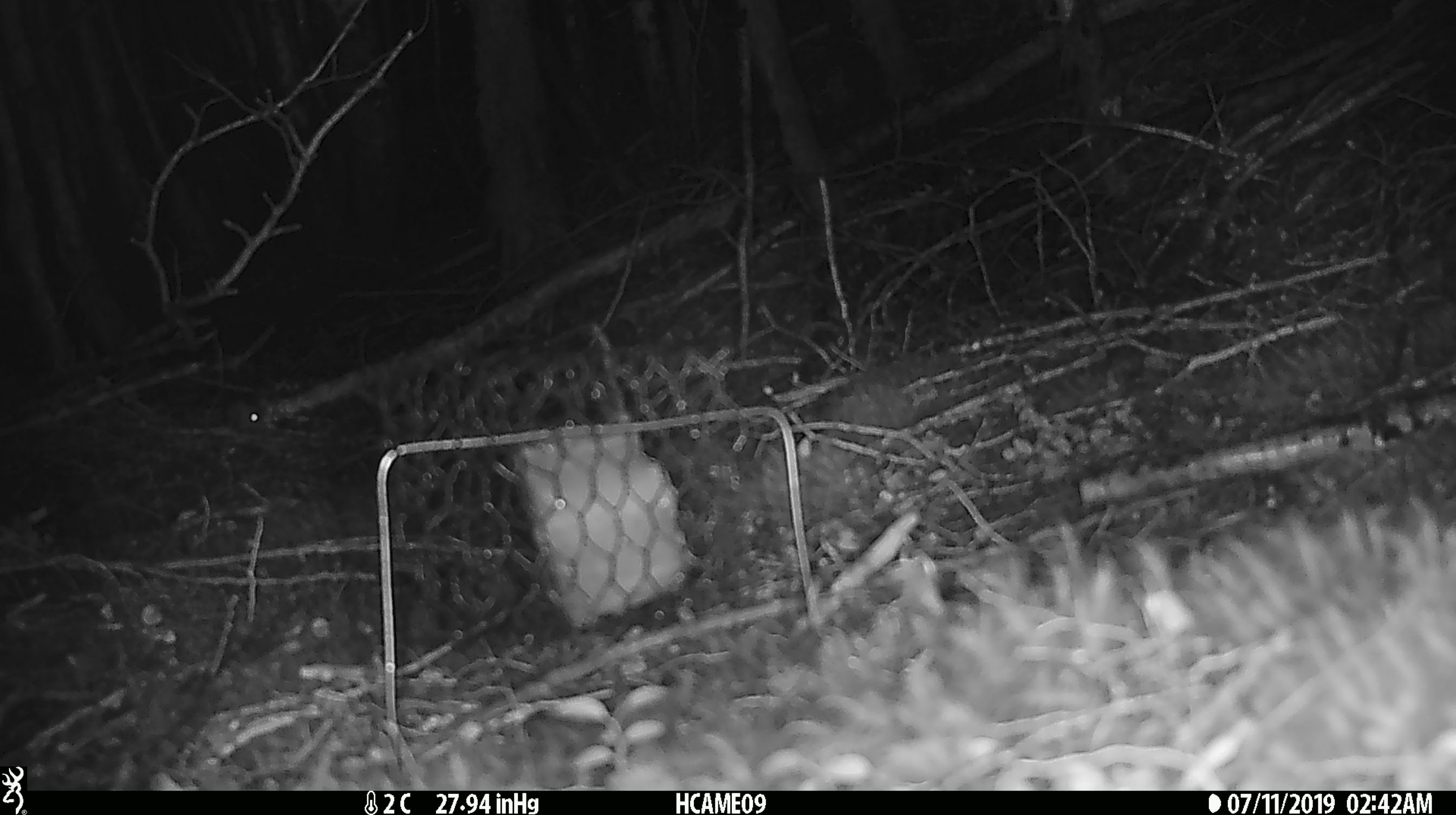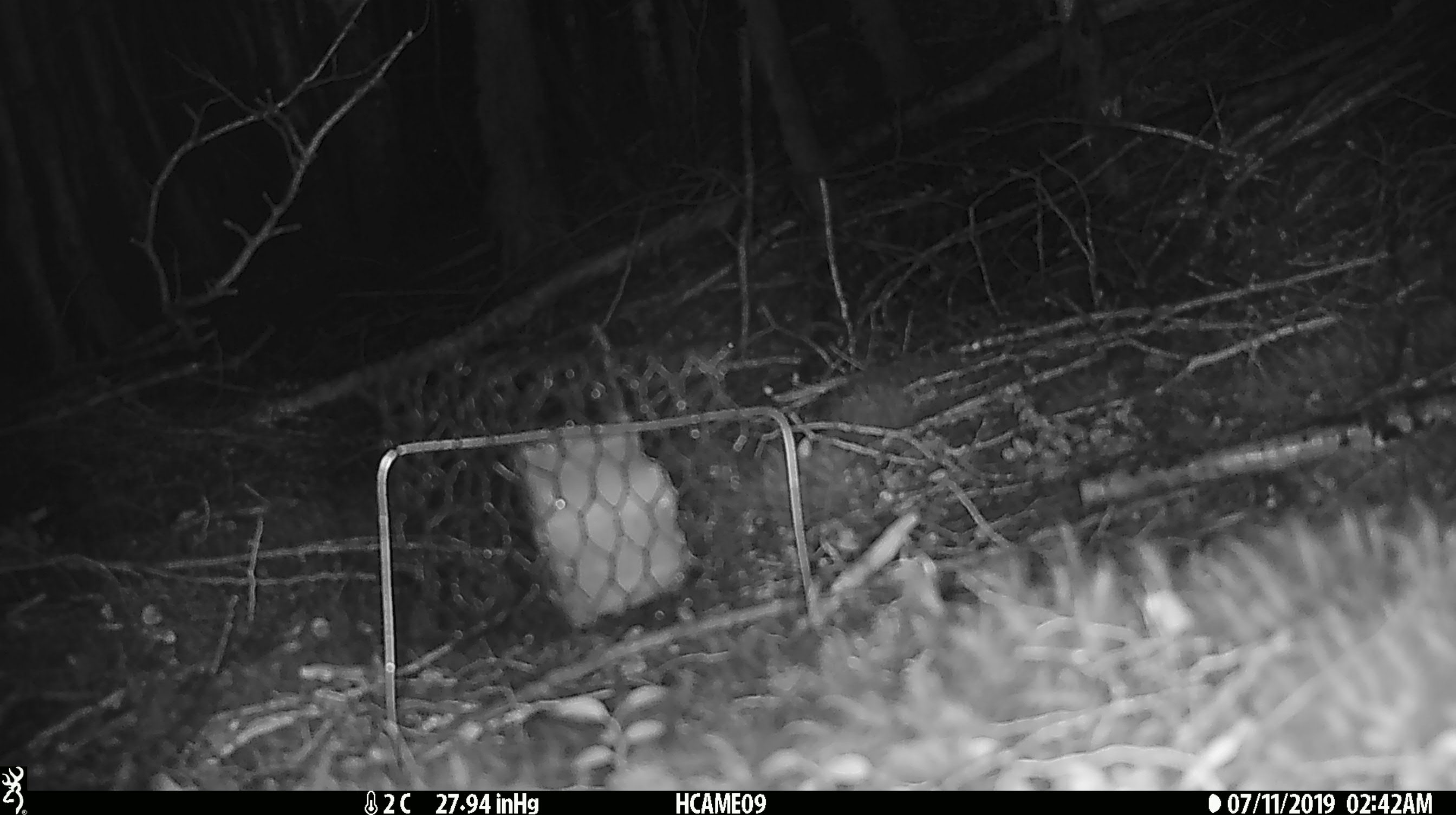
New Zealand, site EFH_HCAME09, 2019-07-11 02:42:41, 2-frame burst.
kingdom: Animalia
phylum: Chordata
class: Mammalia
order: Rodentia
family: Muridae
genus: Mus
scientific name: Mus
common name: mouse